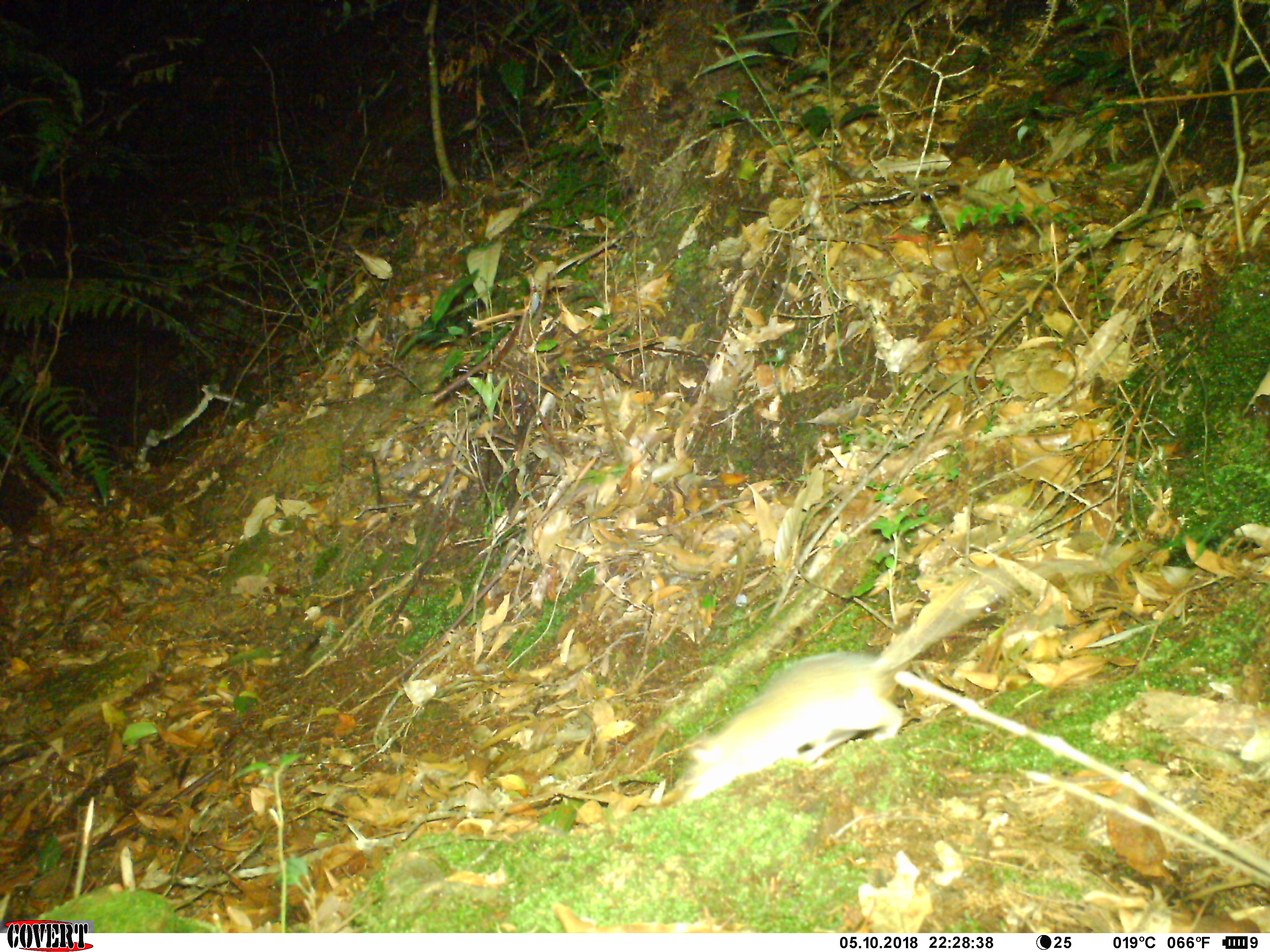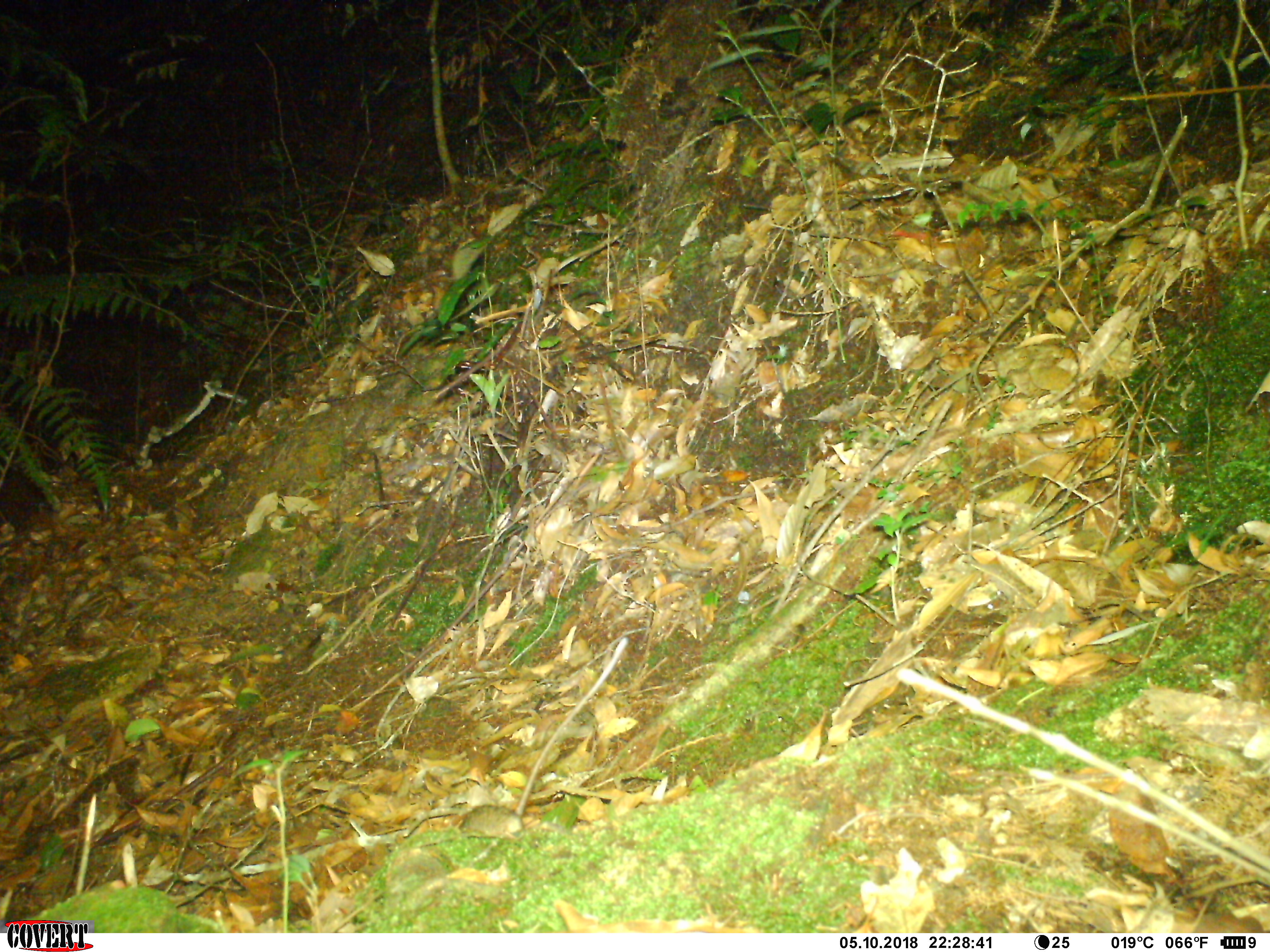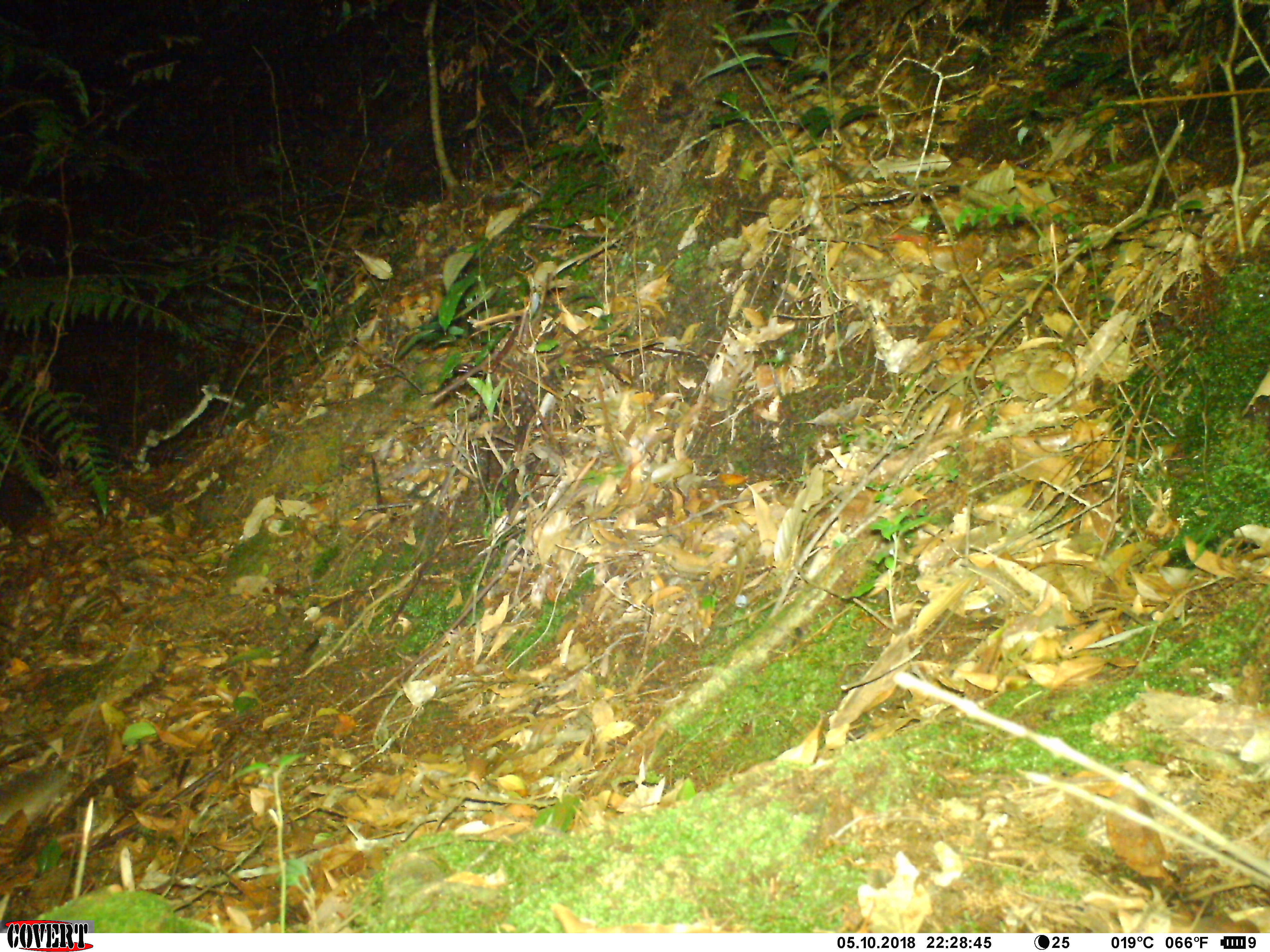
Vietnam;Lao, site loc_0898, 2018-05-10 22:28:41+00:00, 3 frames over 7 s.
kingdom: Animalia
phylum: Chordata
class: Mammalia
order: Rodentia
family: Muridae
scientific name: Muridae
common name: old-world mice and rats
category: unidentified murid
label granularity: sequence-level